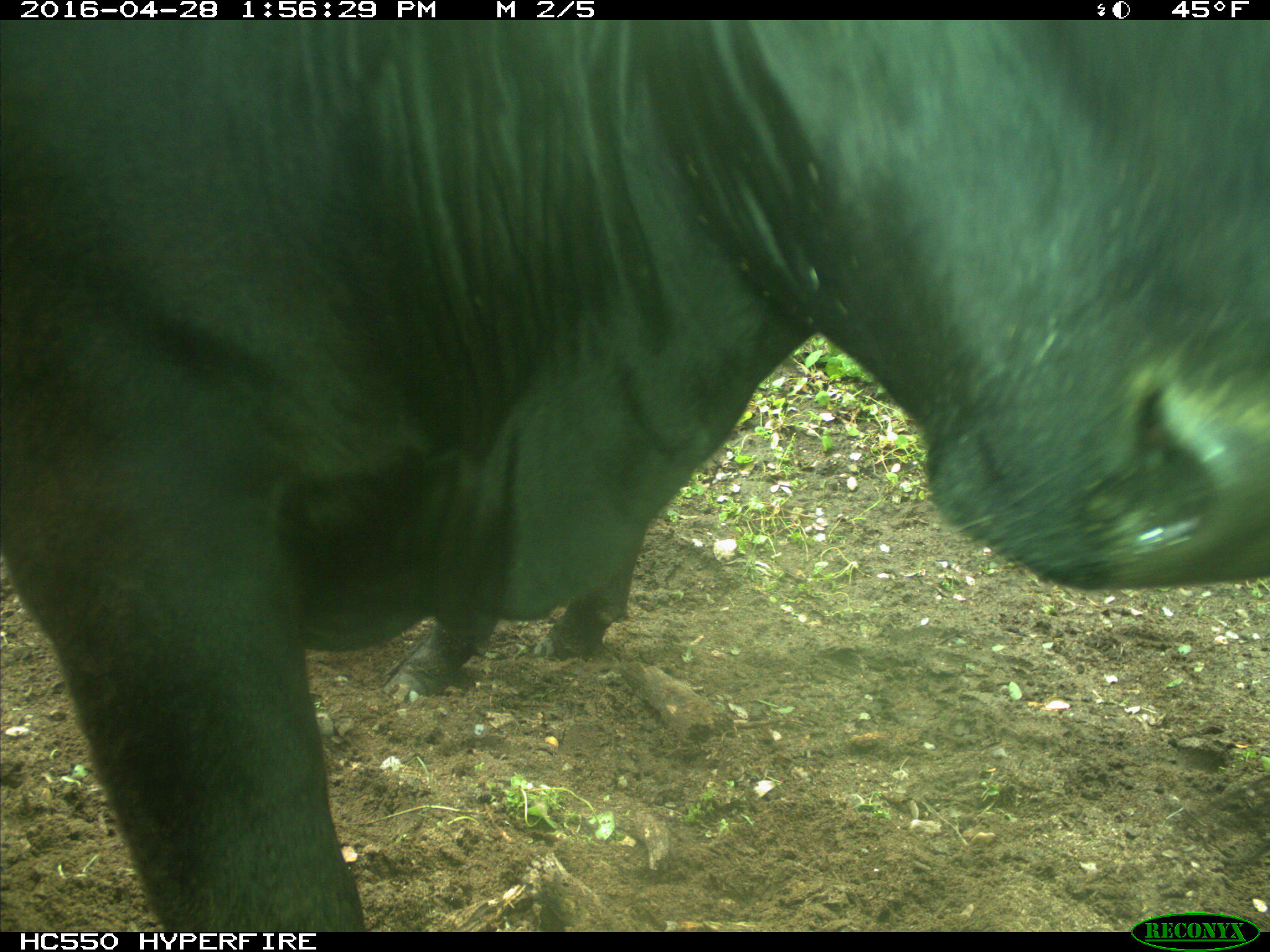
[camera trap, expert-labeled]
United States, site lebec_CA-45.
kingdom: Animalia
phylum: Chordata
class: Mammalia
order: Artiodactyla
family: Bovidae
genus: Bos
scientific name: Bos taurus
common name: domestic cow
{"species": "Bos taurus (domestic cow)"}